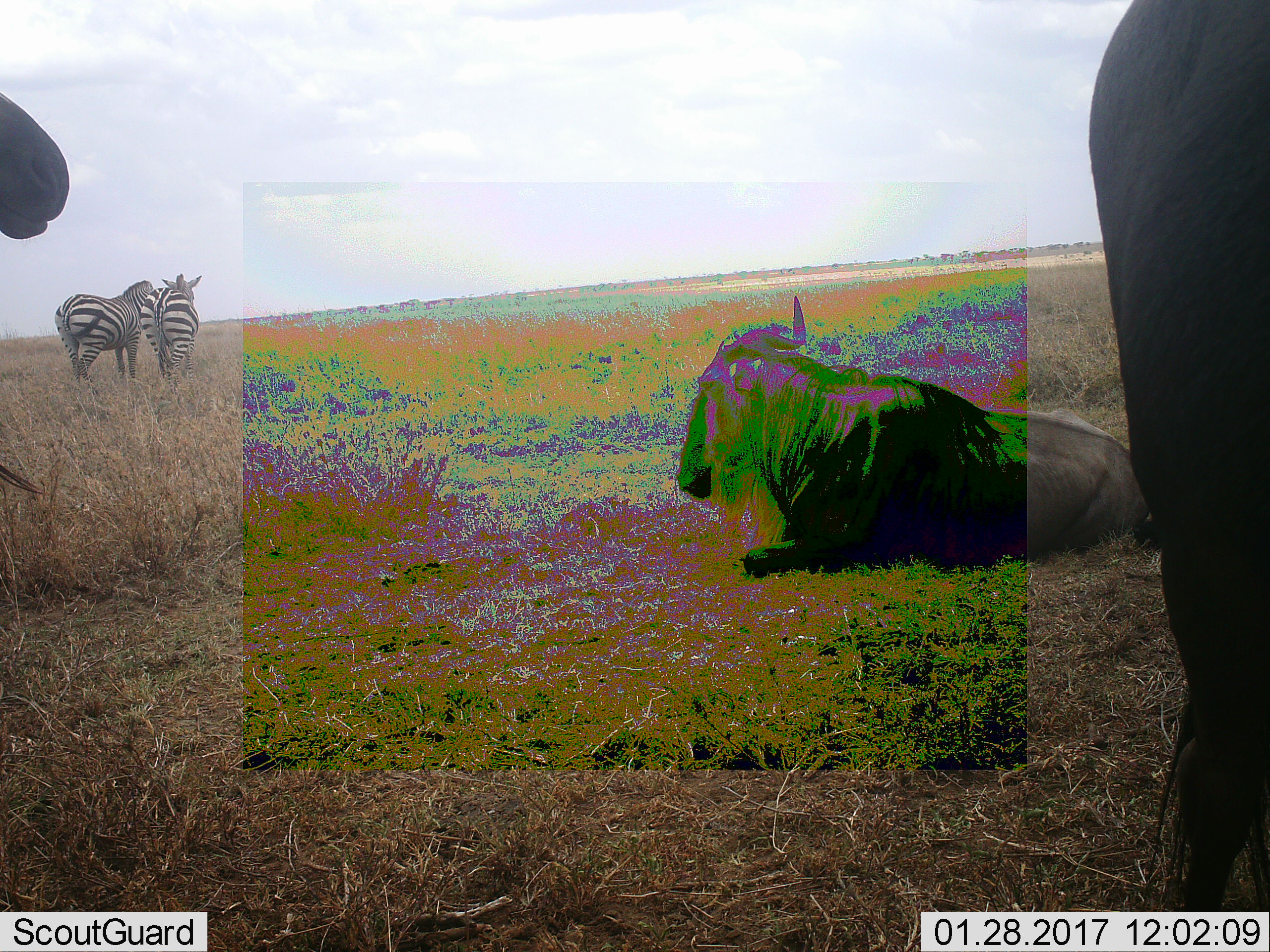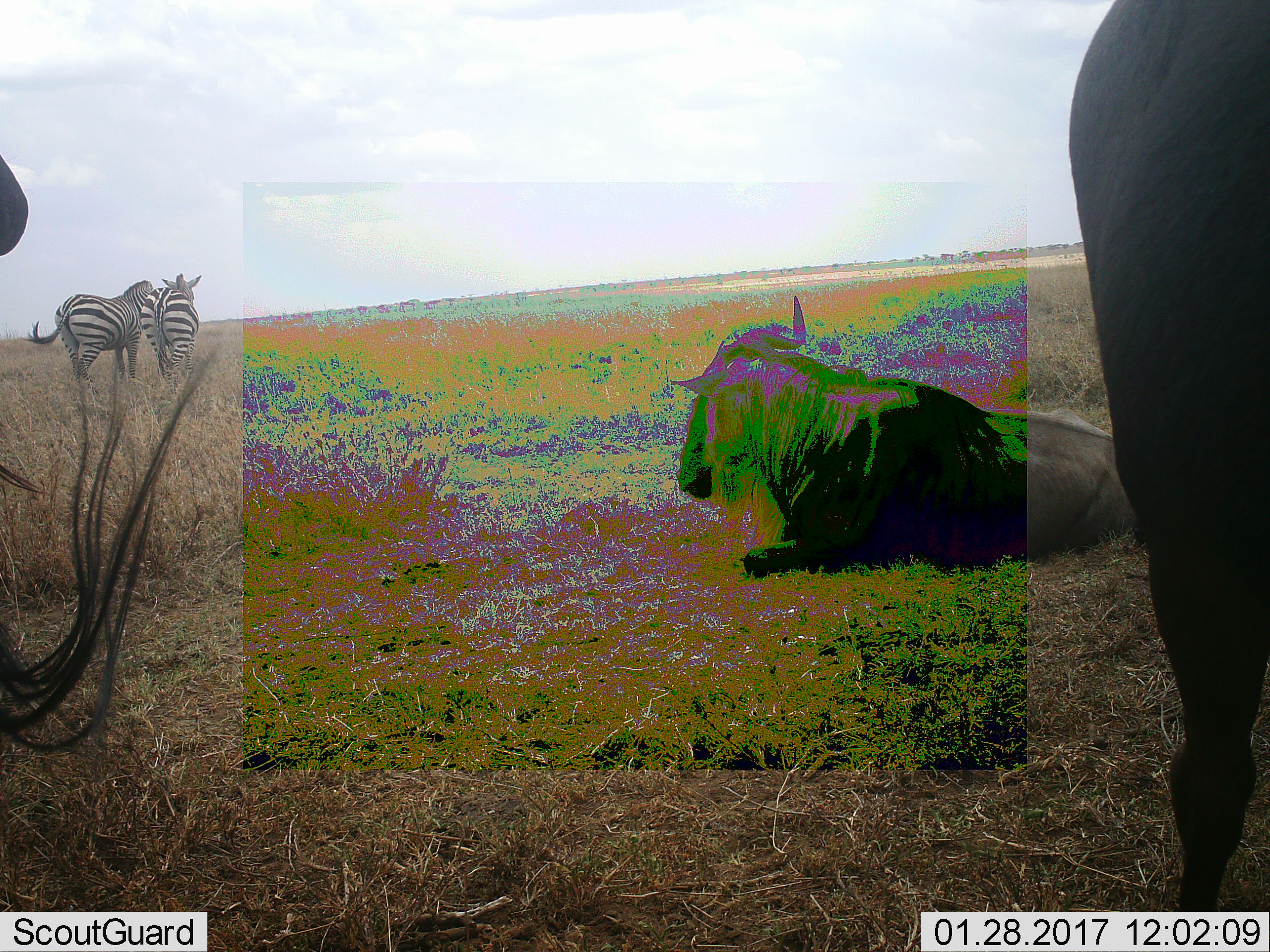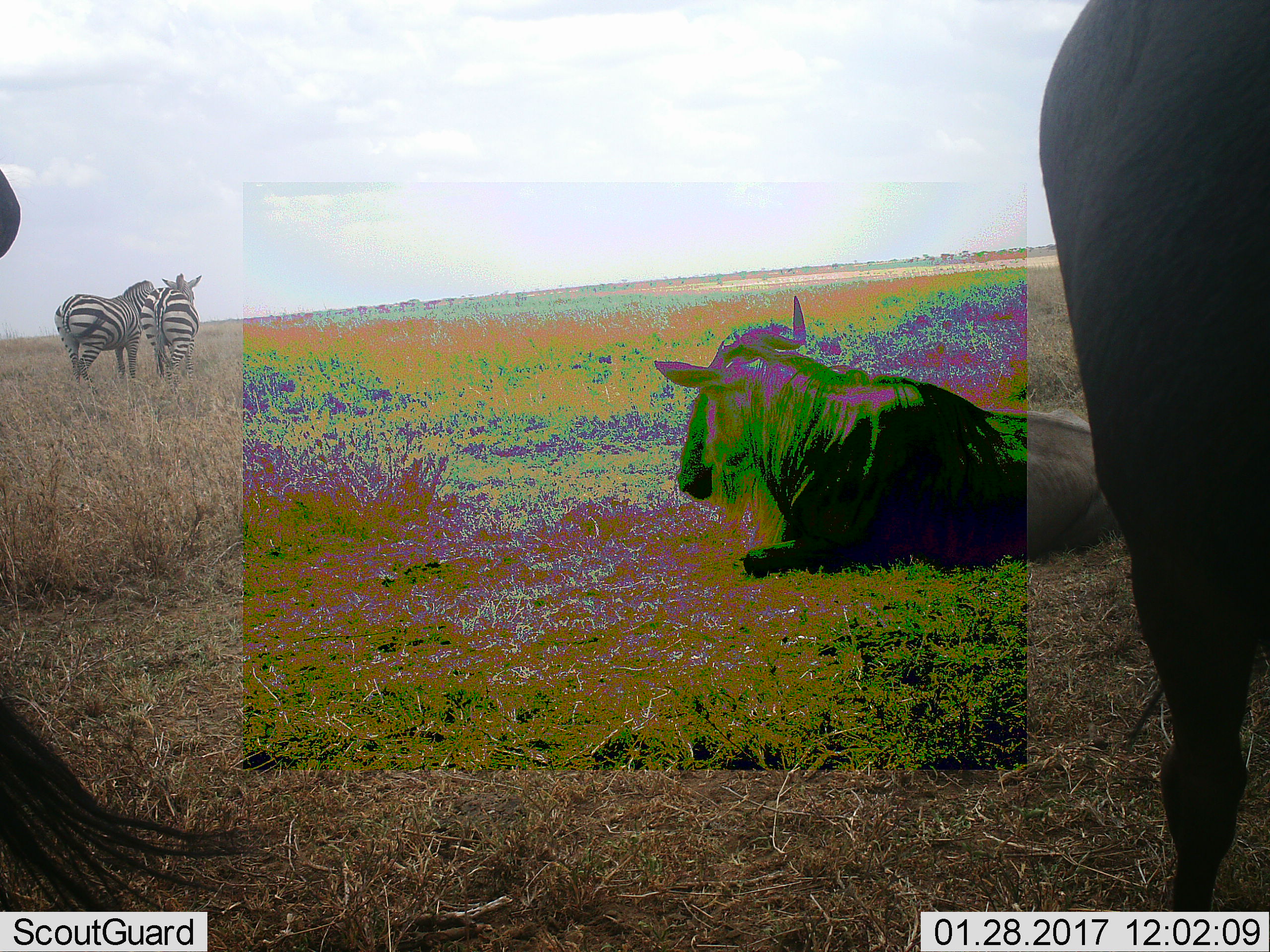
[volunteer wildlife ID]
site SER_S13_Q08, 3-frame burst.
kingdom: Animalia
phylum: Chordata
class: Mammalia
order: Artiodactyla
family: Bovidae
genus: Connochaetes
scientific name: Connochaetes taurinus taurinus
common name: blue wildebeest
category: wildebeestblue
Wildebeestblue (blue wildebeest) (Connochaetes taurinus taurinus), count 3. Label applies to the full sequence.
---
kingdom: Animalia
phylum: Chordata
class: Mammalia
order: Perissodactyla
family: Equidae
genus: Equus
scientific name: Equus quagga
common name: plains zebra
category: zebraplains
Zebraplains (plains zebra) (Equus quagga), count 2. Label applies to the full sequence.